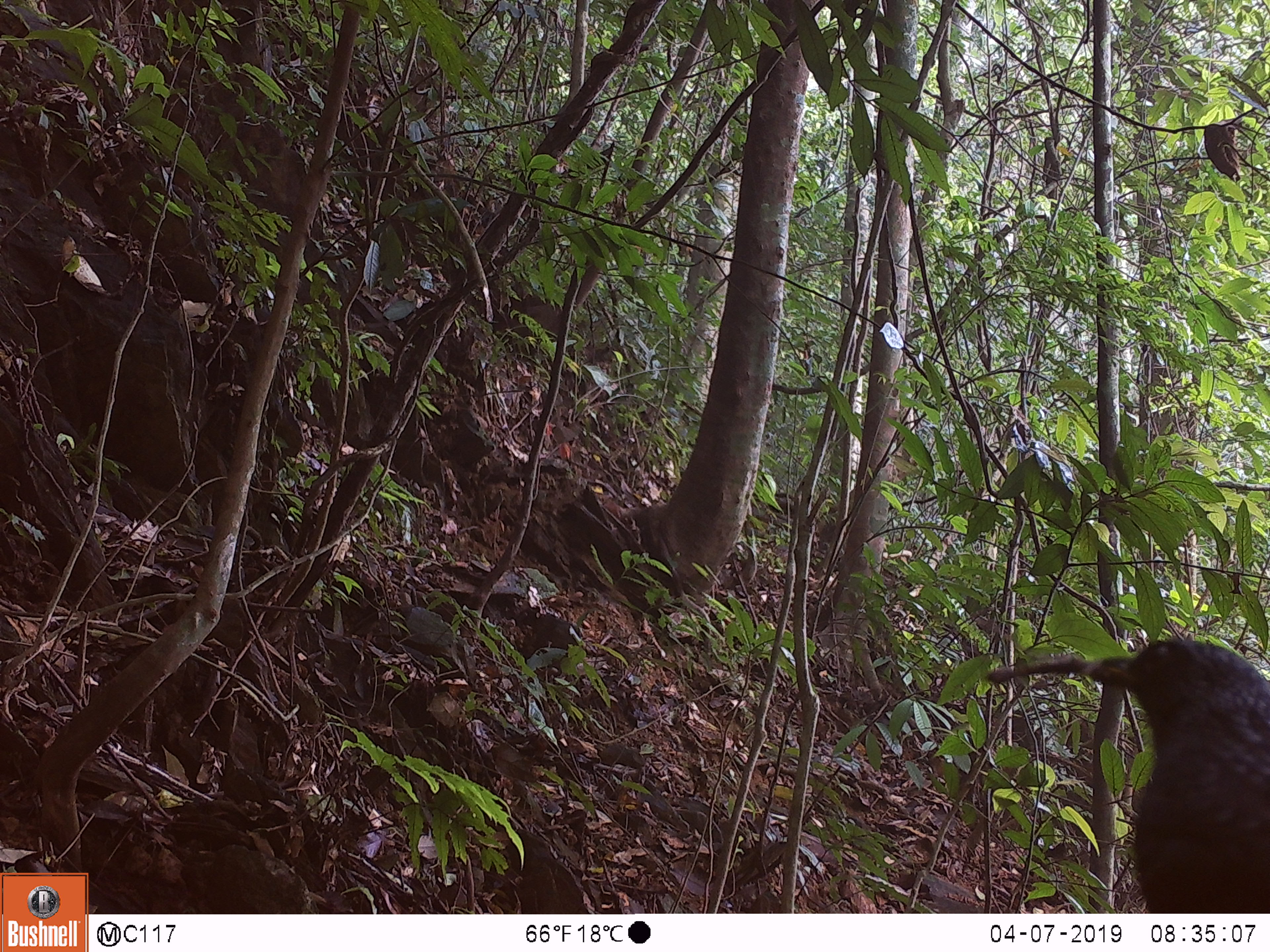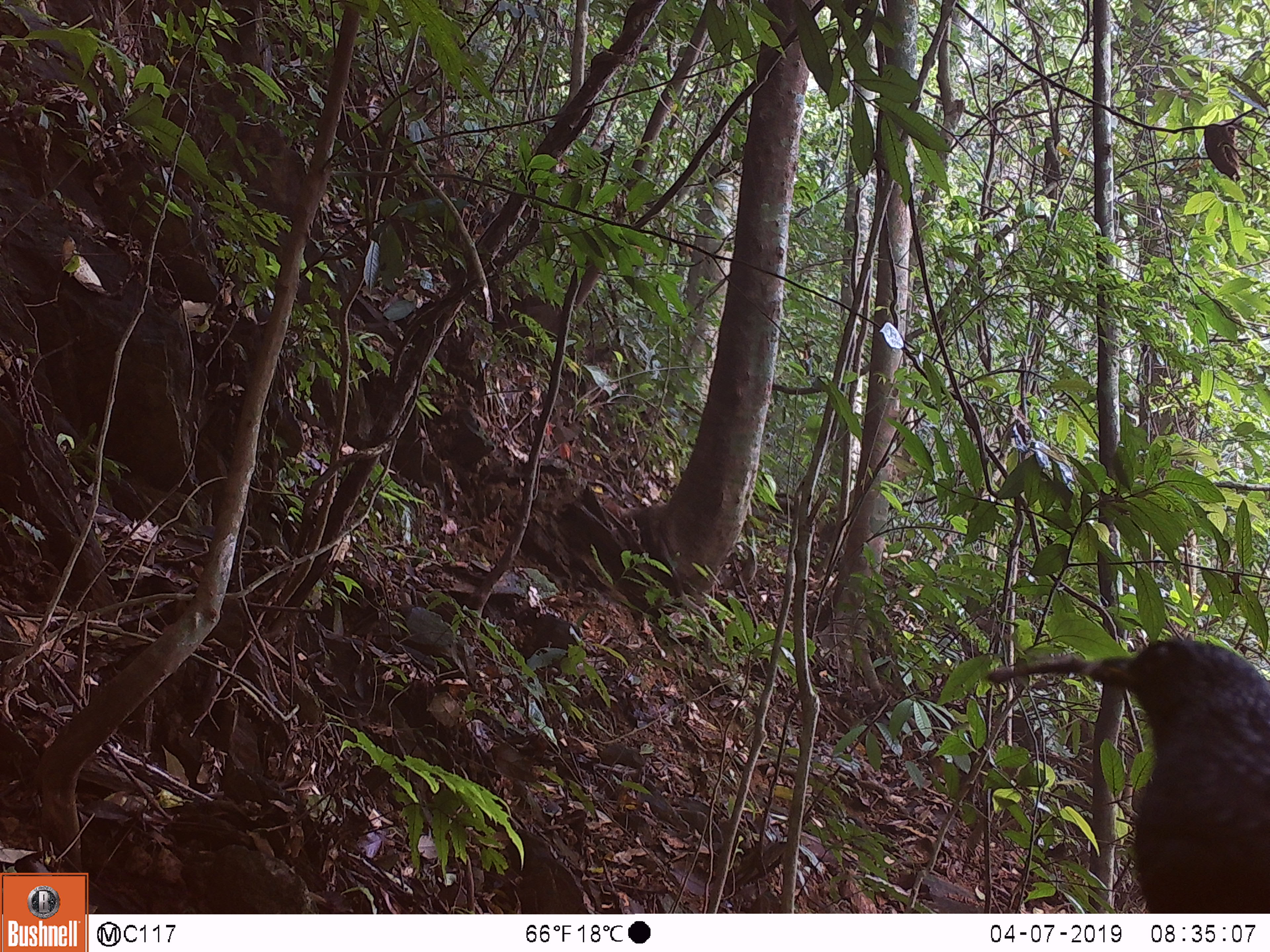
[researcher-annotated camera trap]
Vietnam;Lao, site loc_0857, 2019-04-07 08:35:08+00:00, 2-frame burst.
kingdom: Animalia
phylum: Chordata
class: Aves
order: Passeriformes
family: Muscicapidae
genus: Myophonus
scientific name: Myophonus caeruleus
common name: blue whistling thrush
Blue whistling thrush (Myophonus caeruleus). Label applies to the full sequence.